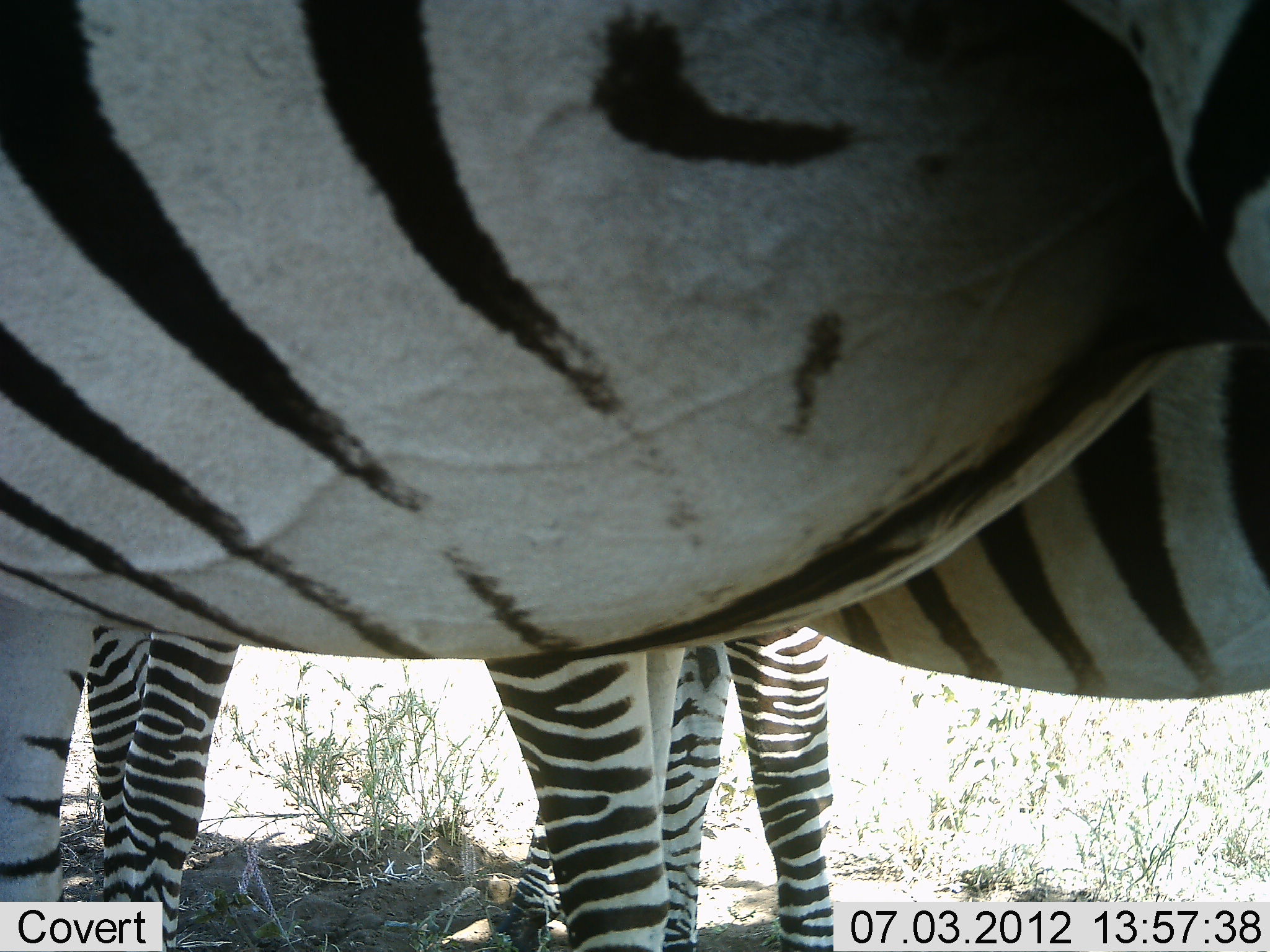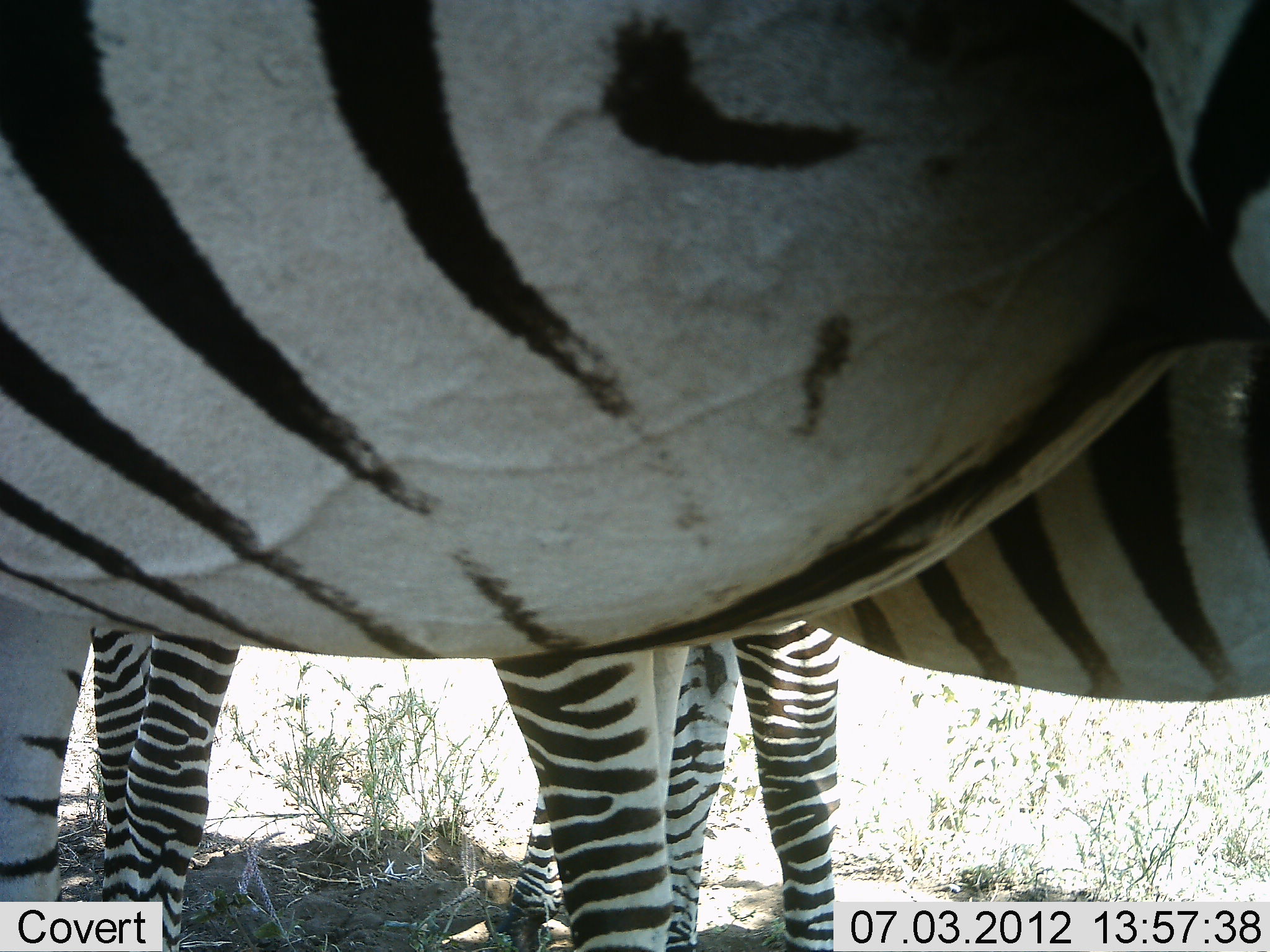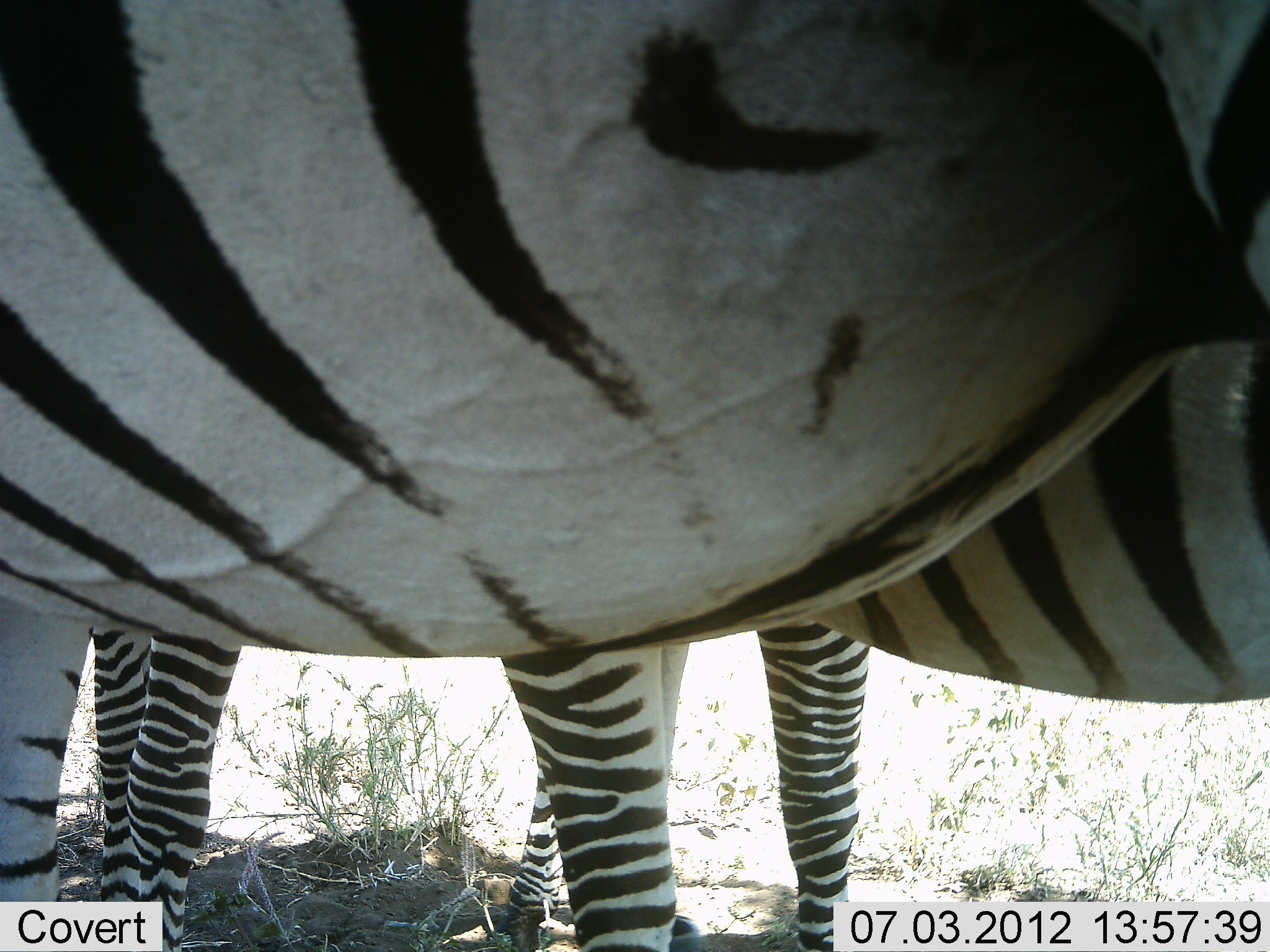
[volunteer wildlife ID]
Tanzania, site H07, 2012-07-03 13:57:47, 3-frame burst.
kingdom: Animalia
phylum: Chordata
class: Mammalia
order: Perissodactyla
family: Equidae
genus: Equus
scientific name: Equus quagga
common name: plains zebra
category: zebra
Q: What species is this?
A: Zebra (plains zebra) (Equus quagga).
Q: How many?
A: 3.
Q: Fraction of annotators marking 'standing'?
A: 100%.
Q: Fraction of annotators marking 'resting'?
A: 0%.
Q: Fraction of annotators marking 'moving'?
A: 0%.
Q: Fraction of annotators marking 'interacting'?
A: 0%.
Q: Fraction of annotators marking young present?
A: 0%.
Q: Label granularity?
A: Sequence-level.